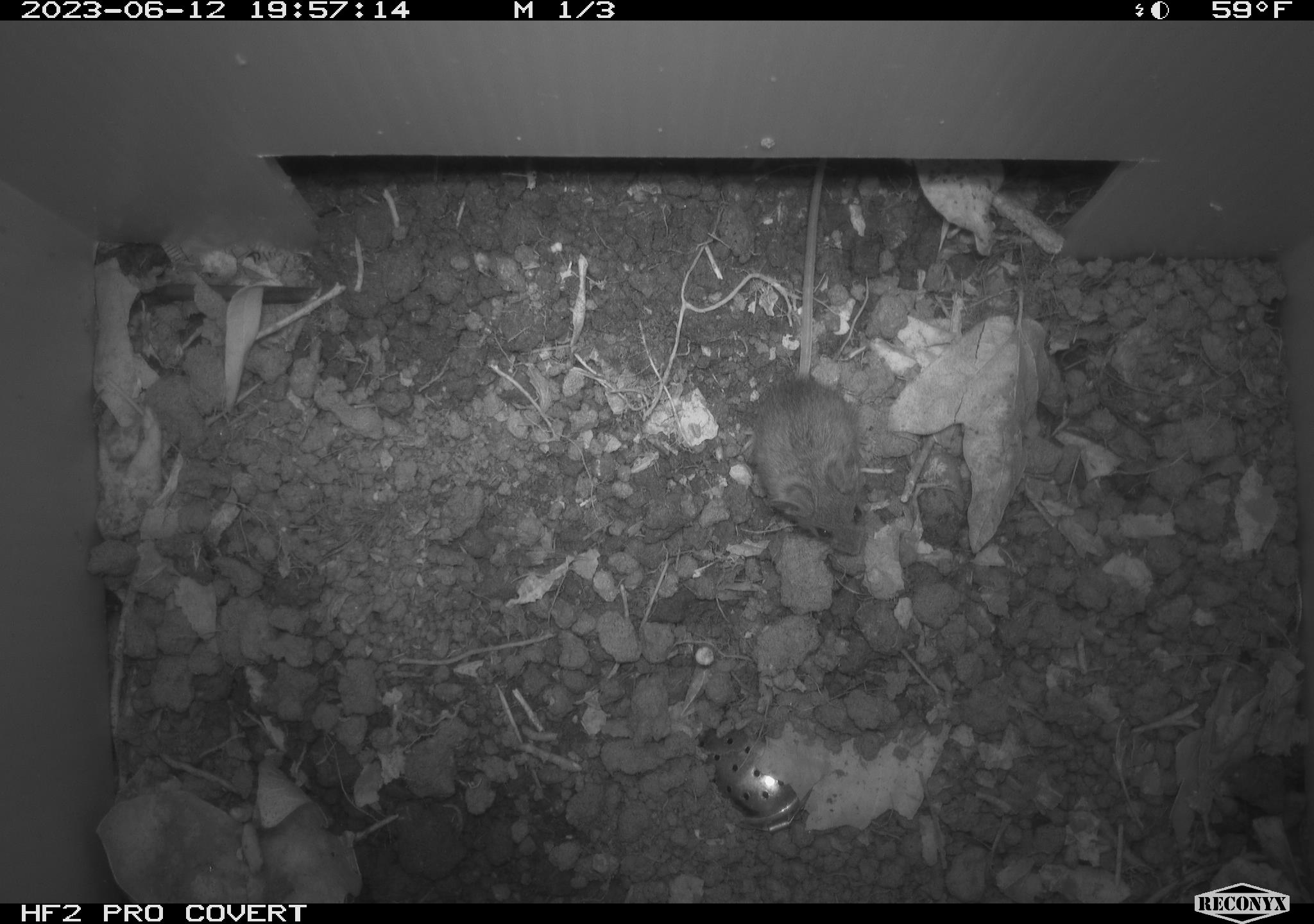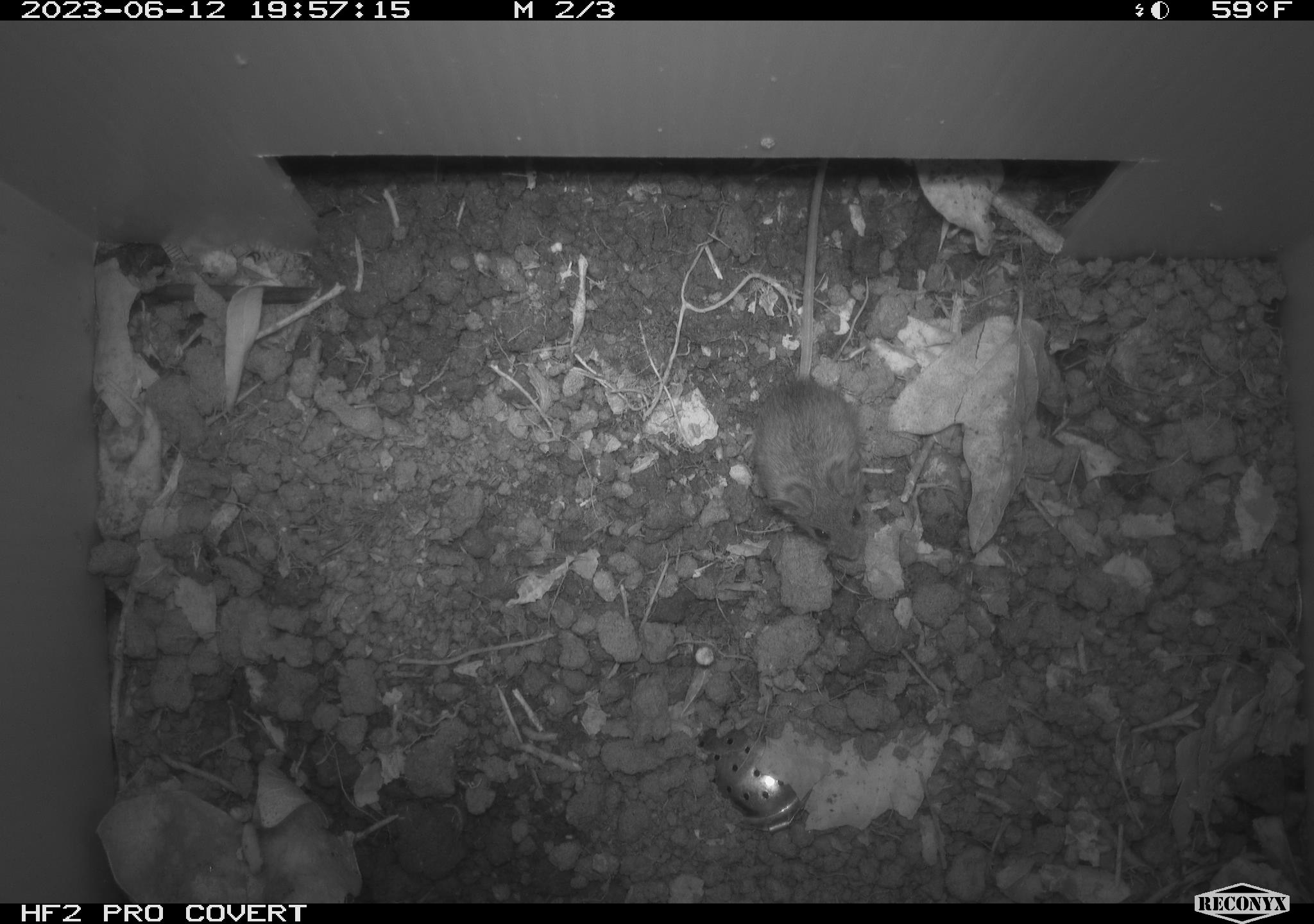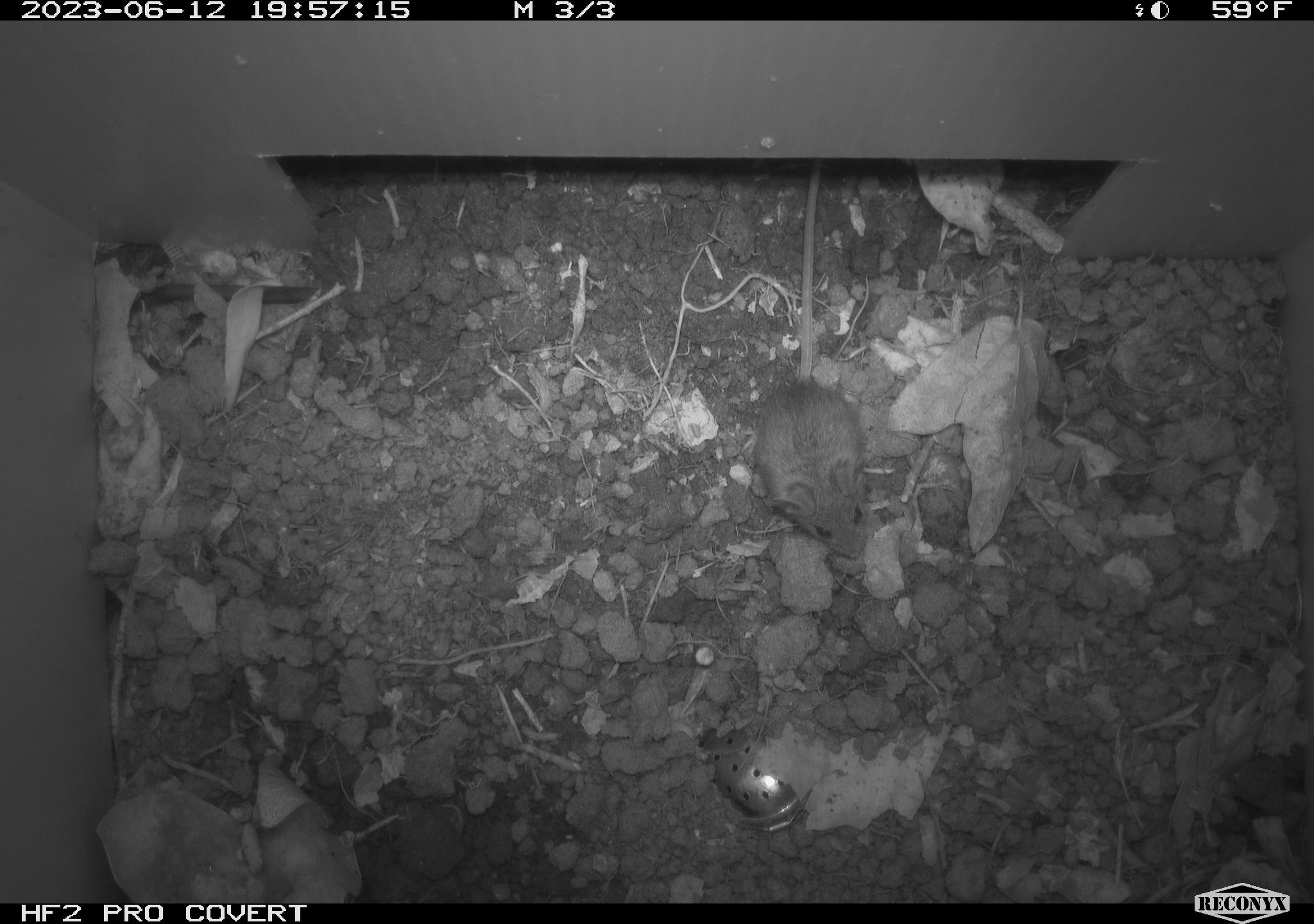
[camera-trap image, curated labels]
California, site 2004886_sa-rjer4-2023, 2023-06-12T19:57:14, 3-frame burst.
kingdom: Animalia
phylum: Chordata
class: Mammalia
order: Rodentia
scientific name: Rodentia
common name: mouse species